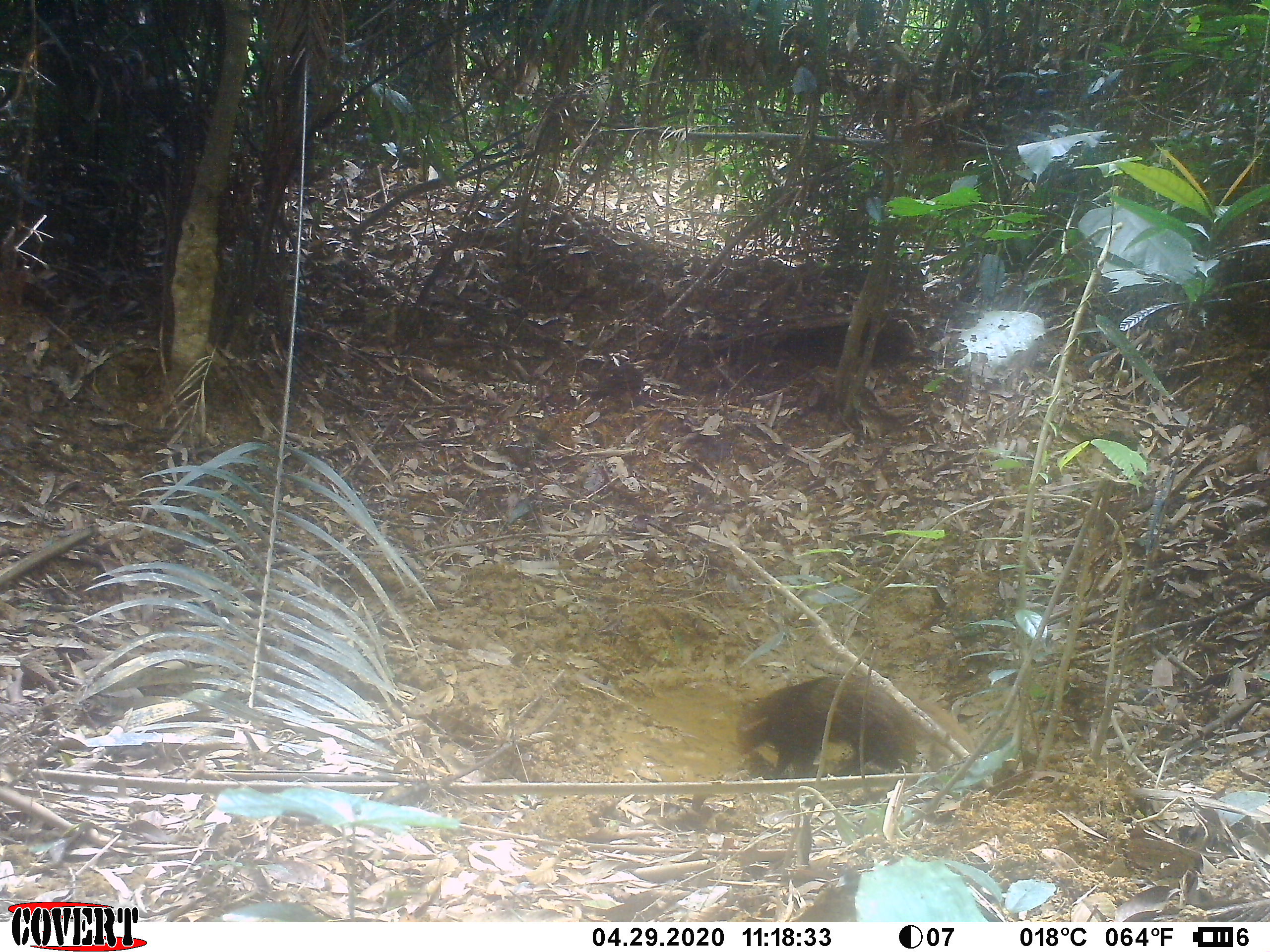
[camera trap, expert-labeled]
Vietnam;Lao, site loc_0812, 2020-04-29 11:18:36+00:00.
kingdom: Animalia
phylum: Chordata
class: Mammalia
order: Carnivora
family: Herpestidae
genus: Urva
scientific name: Urva urva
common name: crab-eating mongoose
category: crab eating mongoose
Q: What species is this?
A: Crab eating mongoose (crab-eating mongoose) (Urva urva).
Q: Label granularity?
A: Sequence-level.